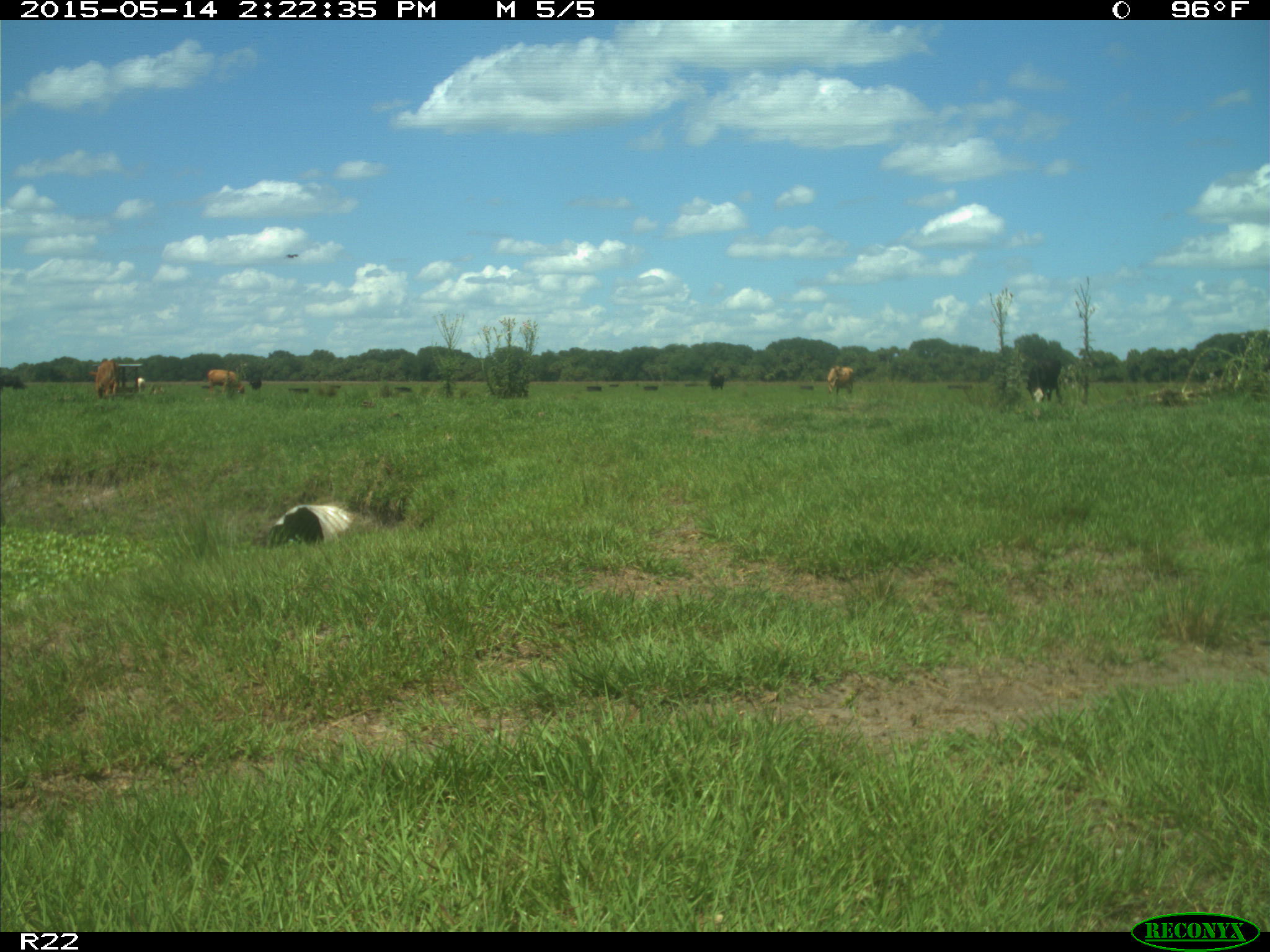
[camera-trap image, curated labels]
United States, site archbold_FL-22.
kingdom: Animalia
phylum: Chordata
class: Mammalia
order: Artiodactyla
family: Bovidae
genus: Bos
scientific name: Bos taurus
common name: domestic cow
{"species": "Bos taurus (domestic cow)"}